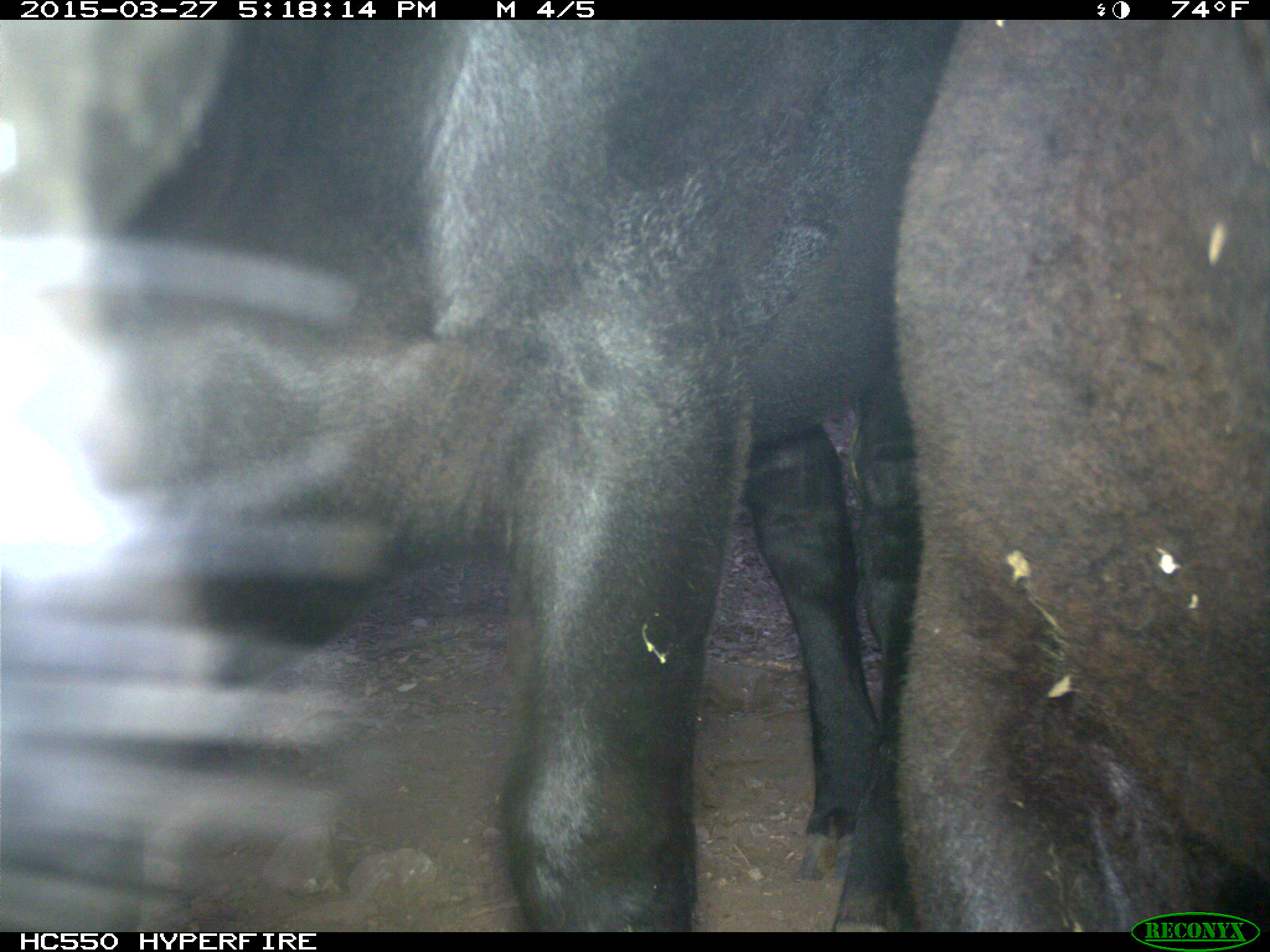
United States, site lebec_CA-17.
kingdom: Animalia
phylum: Chordata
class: Mammalia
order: Artiodactyla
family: Bovidae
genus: Bos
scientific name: Bos taurus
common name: domestic cow